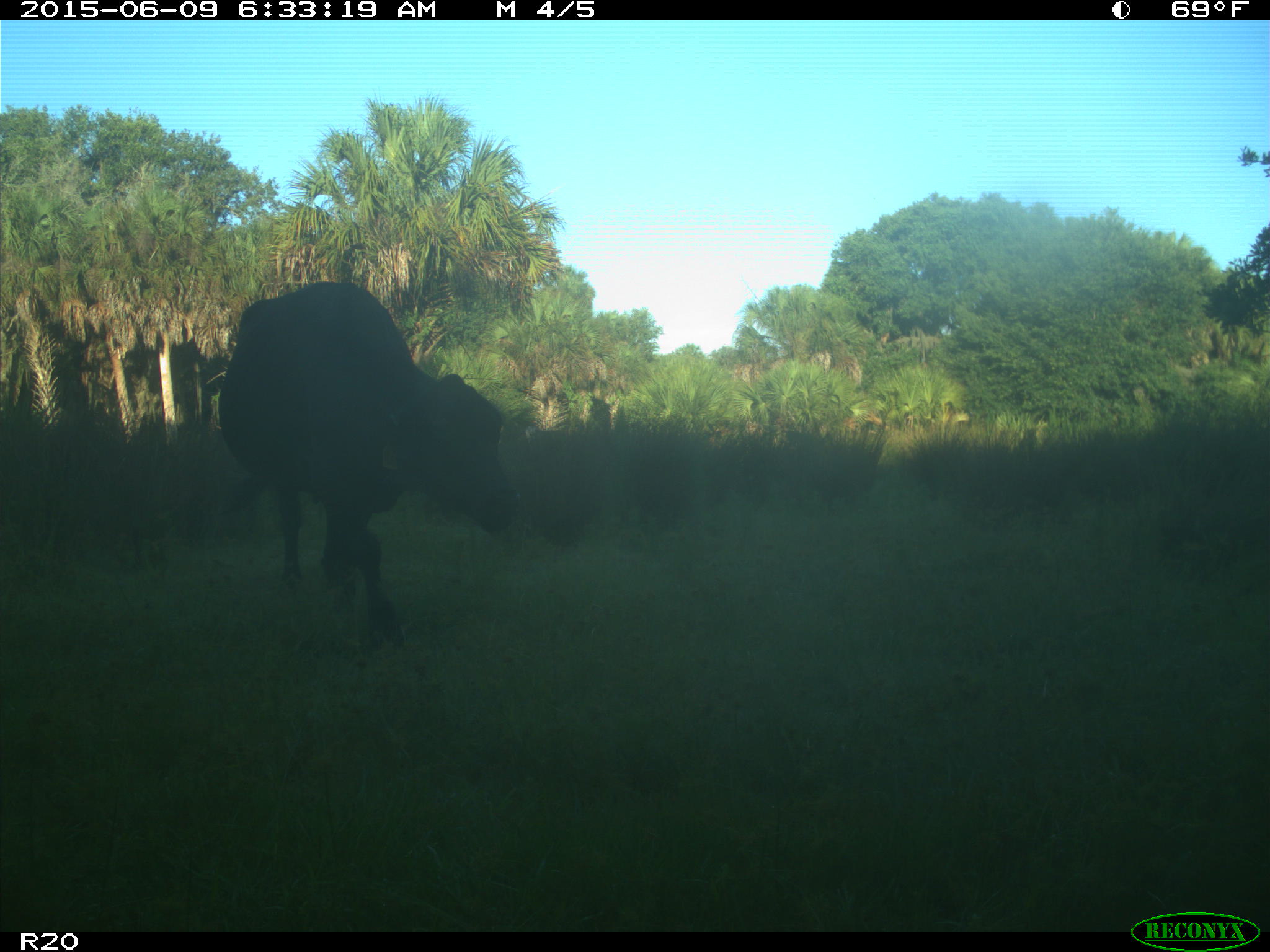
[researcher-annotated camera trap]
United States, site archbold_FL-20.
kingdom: Animalia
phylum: Chordata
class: Mammalia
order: Artiodactyla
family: Bovidae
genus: Bos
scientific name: Bos taurus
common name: domestic cow